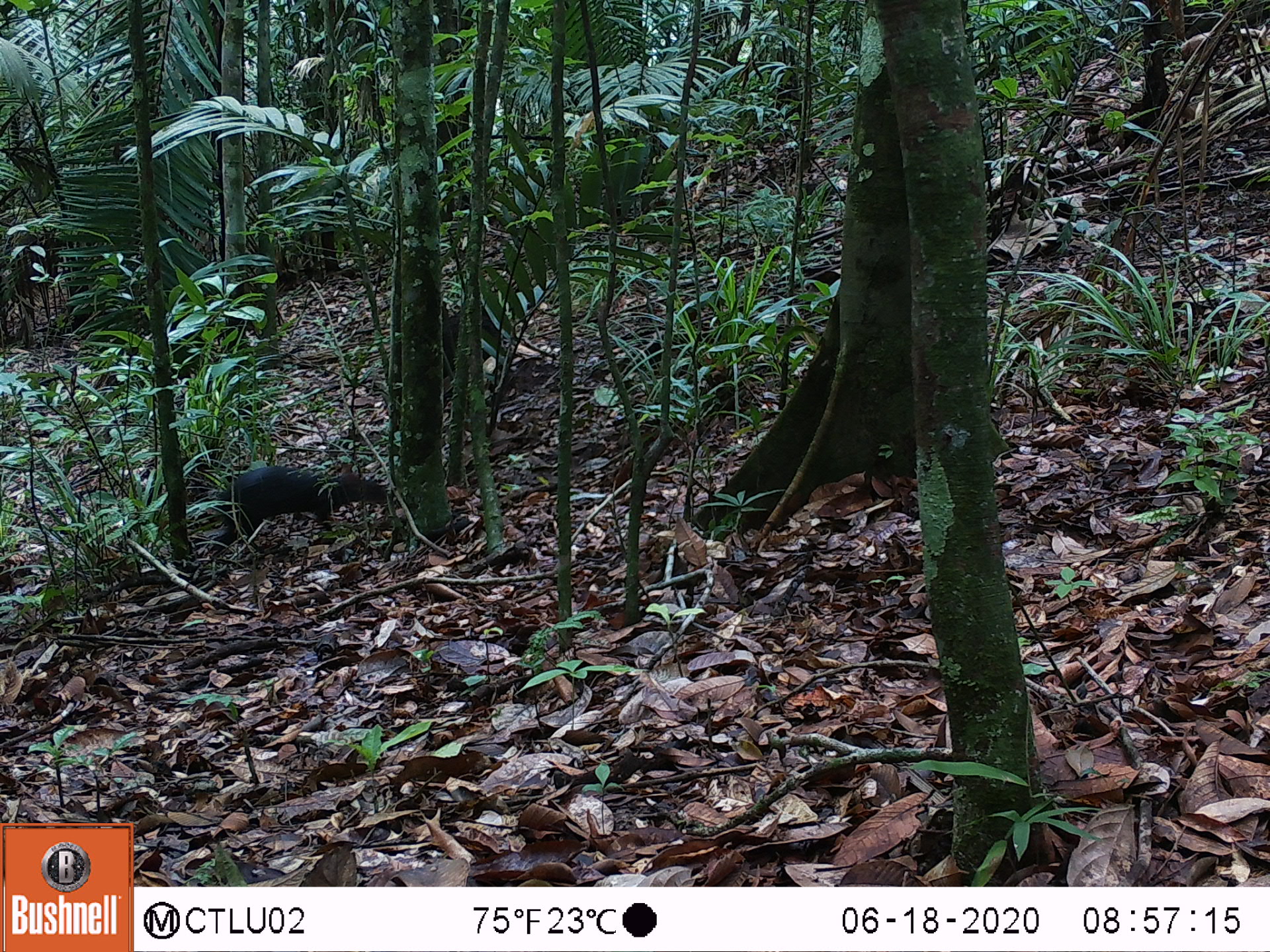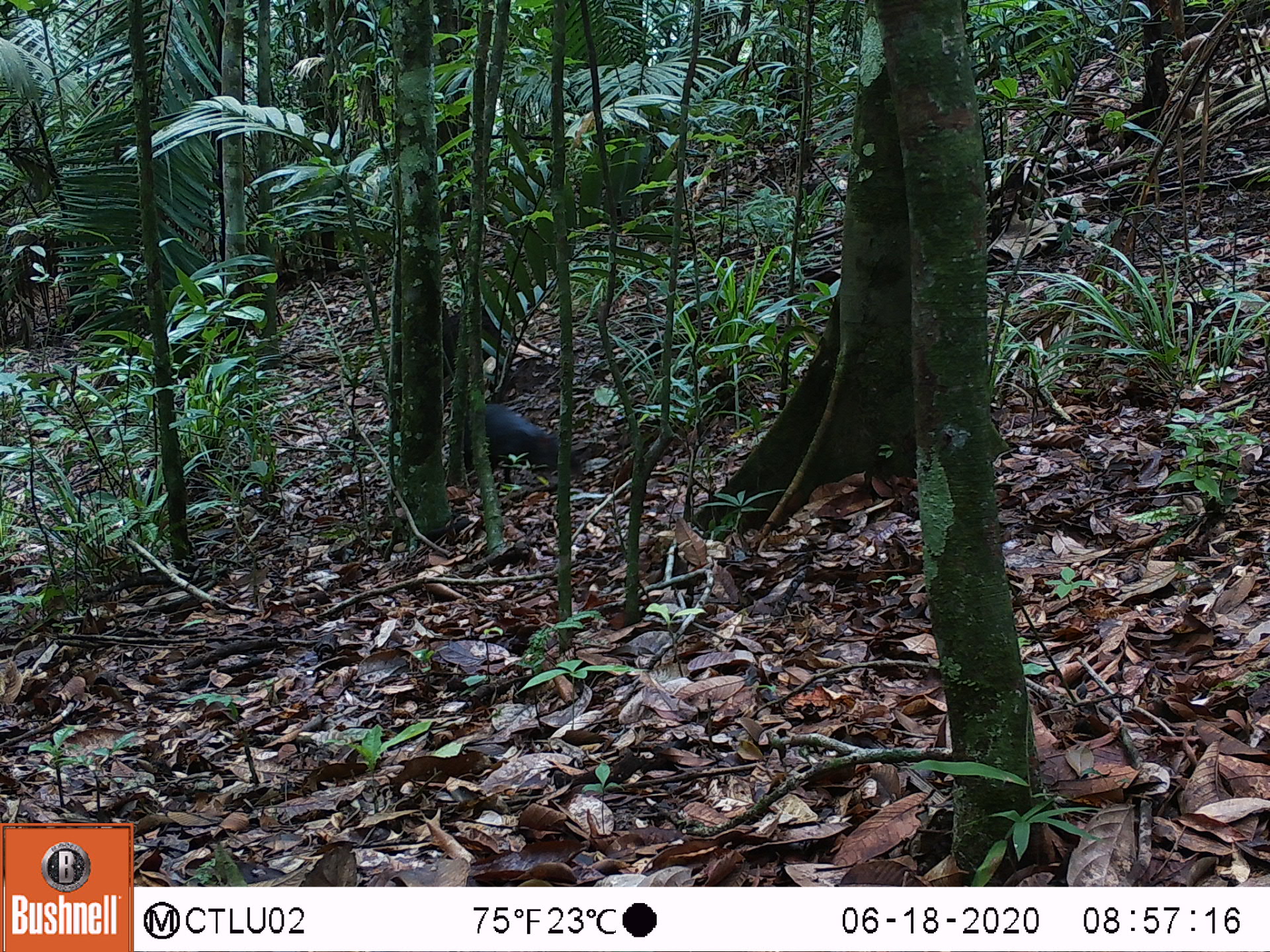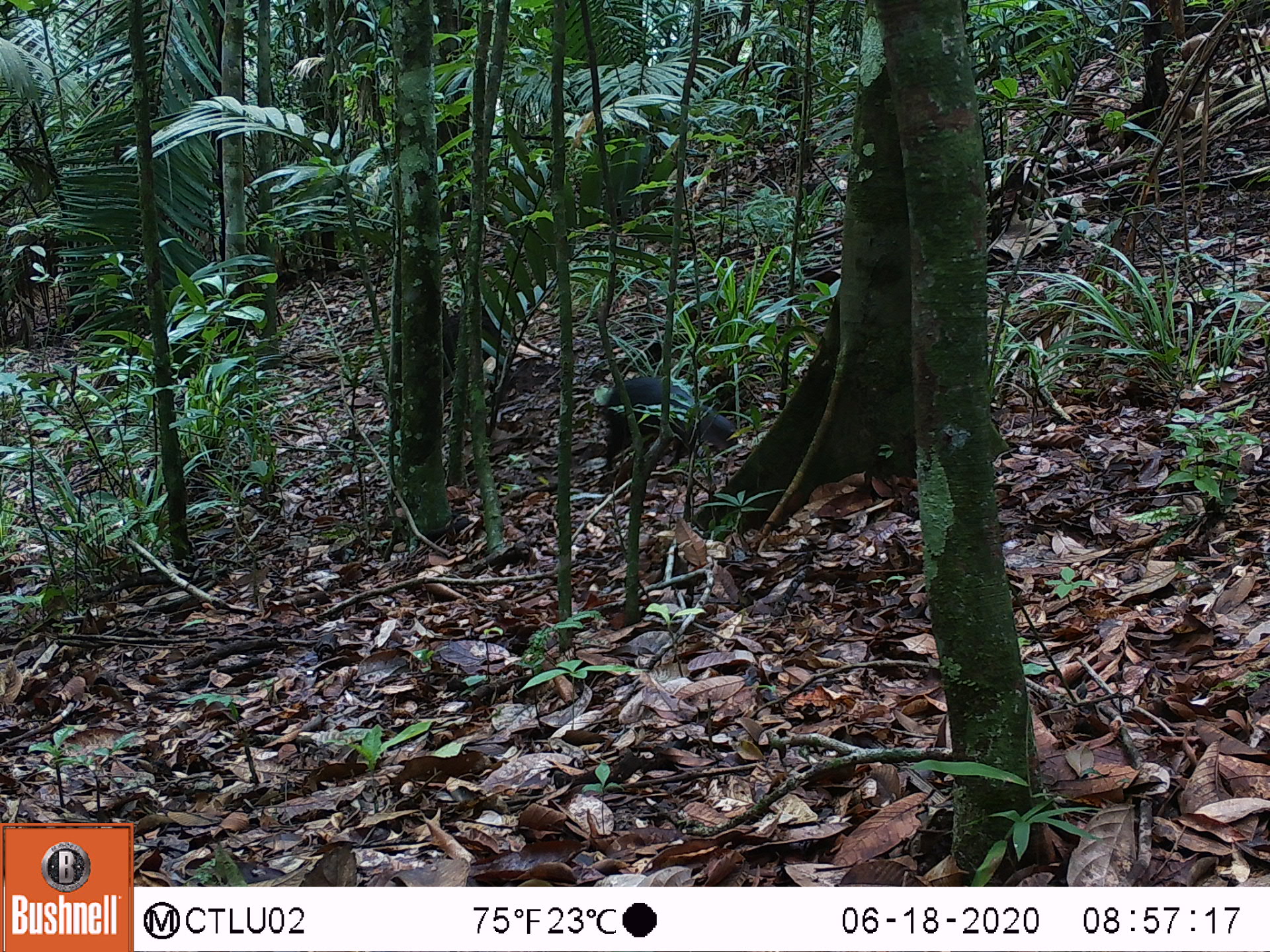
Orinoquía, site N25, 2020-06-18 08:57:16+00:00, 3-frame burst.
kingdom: Animalia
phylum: Chordata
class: Mammalia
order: Rodentia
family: Dasyproctidae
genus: Dasyprocta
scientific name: Dasyprocta fuliginosa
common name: black agouti